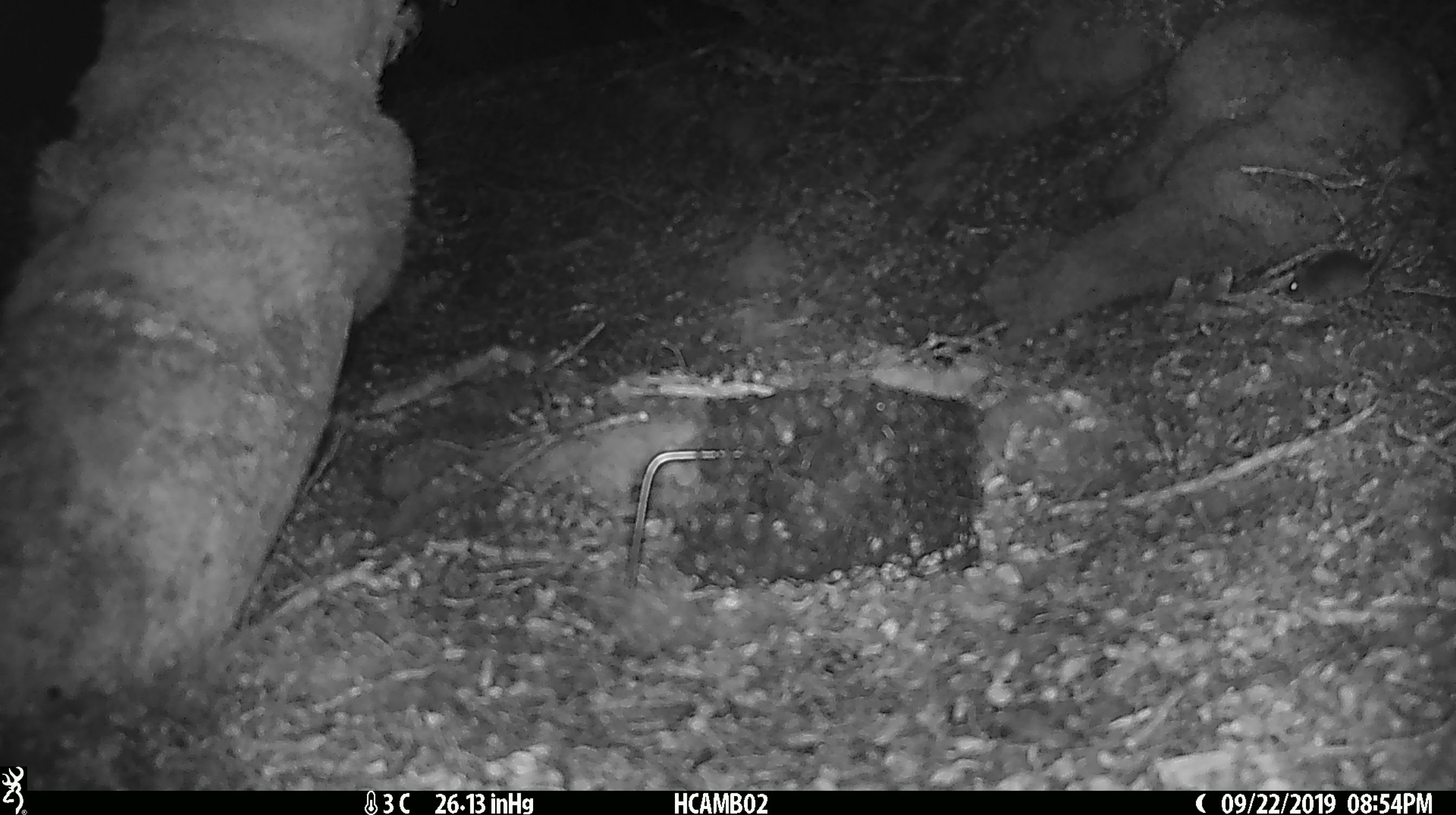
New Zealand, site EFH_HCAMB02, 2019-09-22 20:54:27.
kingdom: Animalia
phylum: Chordata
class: Mammalia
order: Rodentia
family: Muridae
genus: Mus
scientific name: Mus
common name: mouse